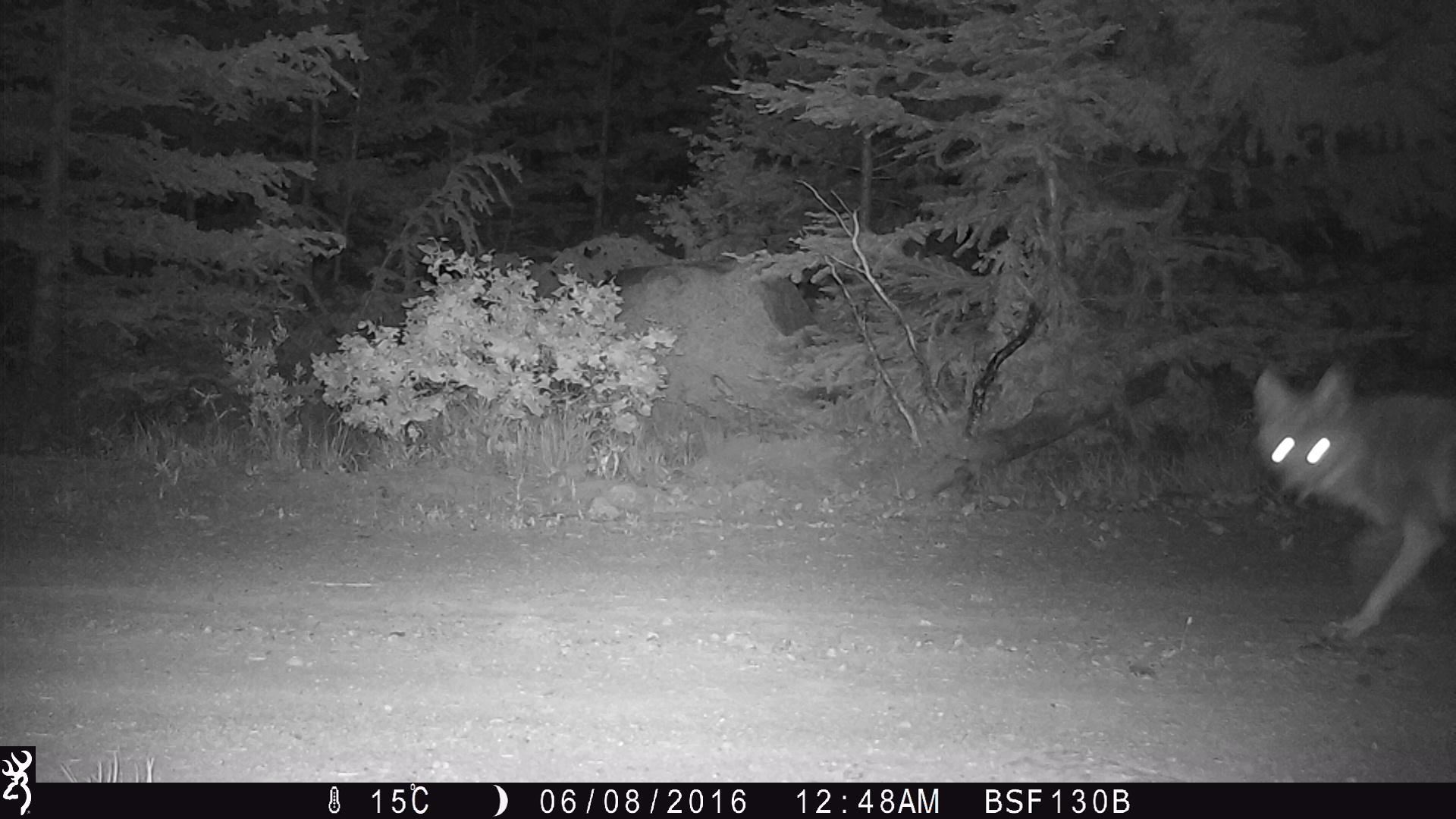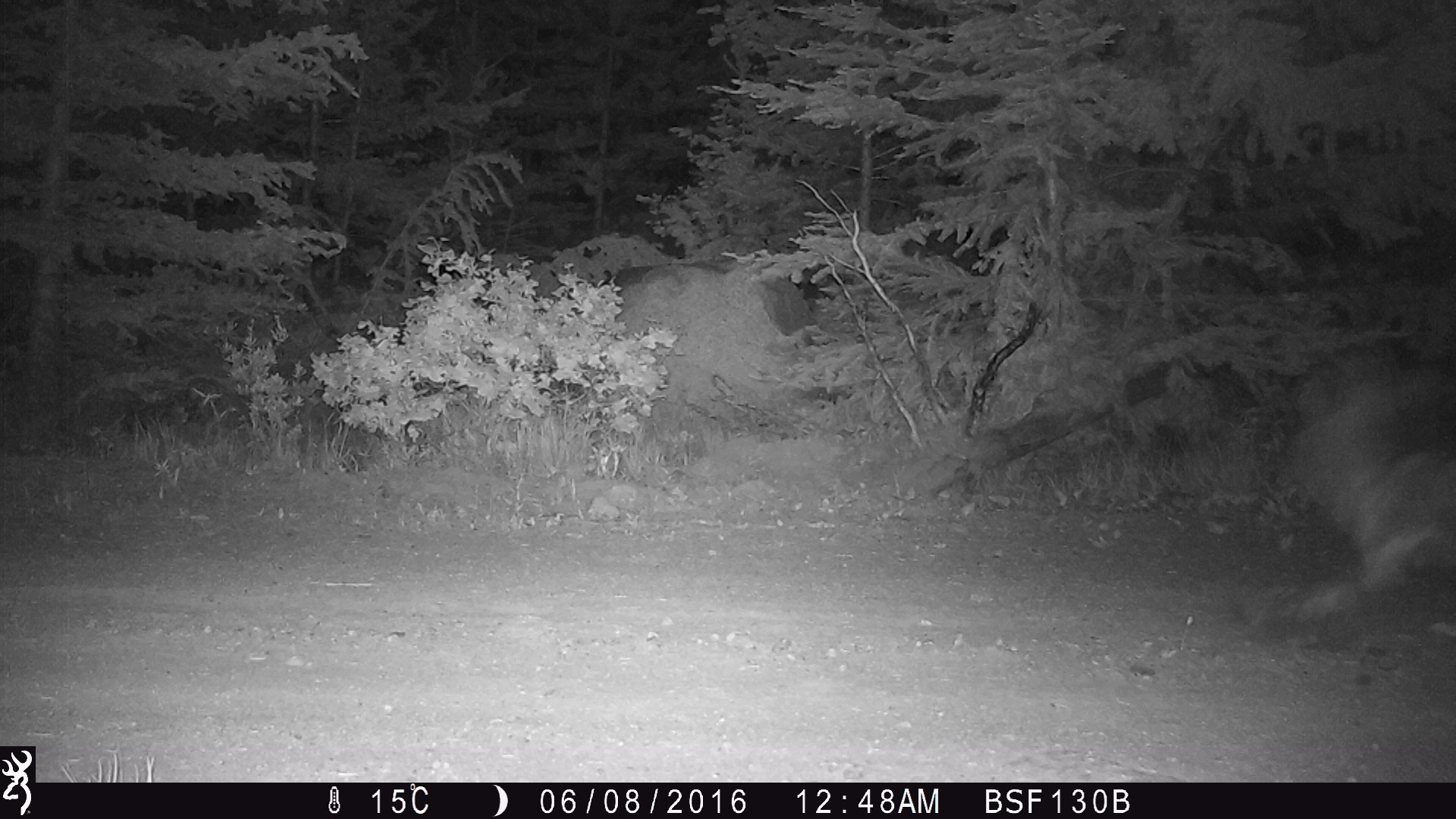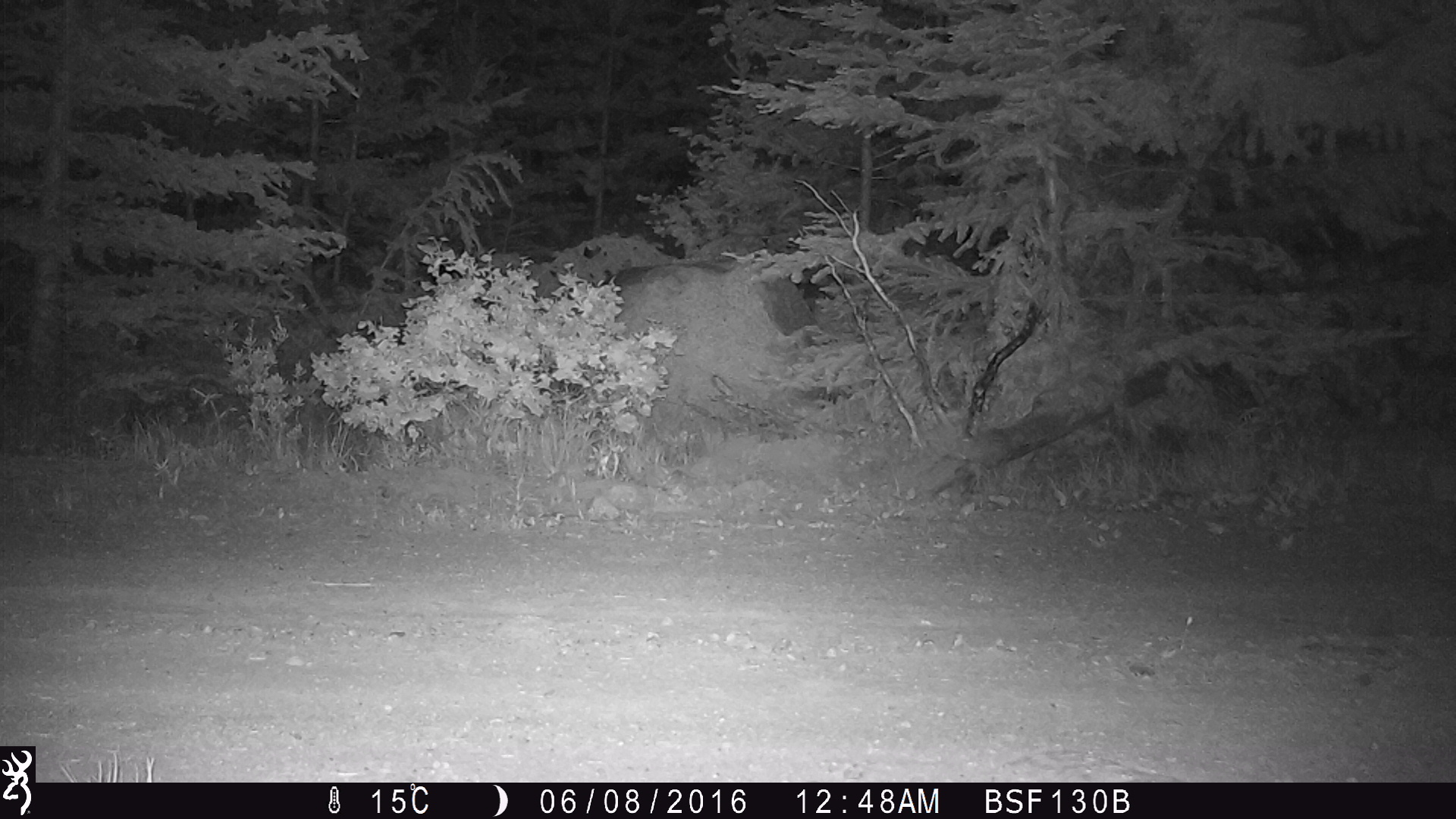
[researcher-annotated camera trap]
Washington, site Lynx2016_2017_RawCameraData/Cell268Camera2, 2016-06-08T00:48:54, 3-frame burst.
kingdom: Animalia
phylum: Chordata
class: Mammalia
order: Carnivora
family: Canidae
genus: Canis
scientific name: Canis latrans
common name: coyote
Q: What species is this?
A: Canis latrans (coyote).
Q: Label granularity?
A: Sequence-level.